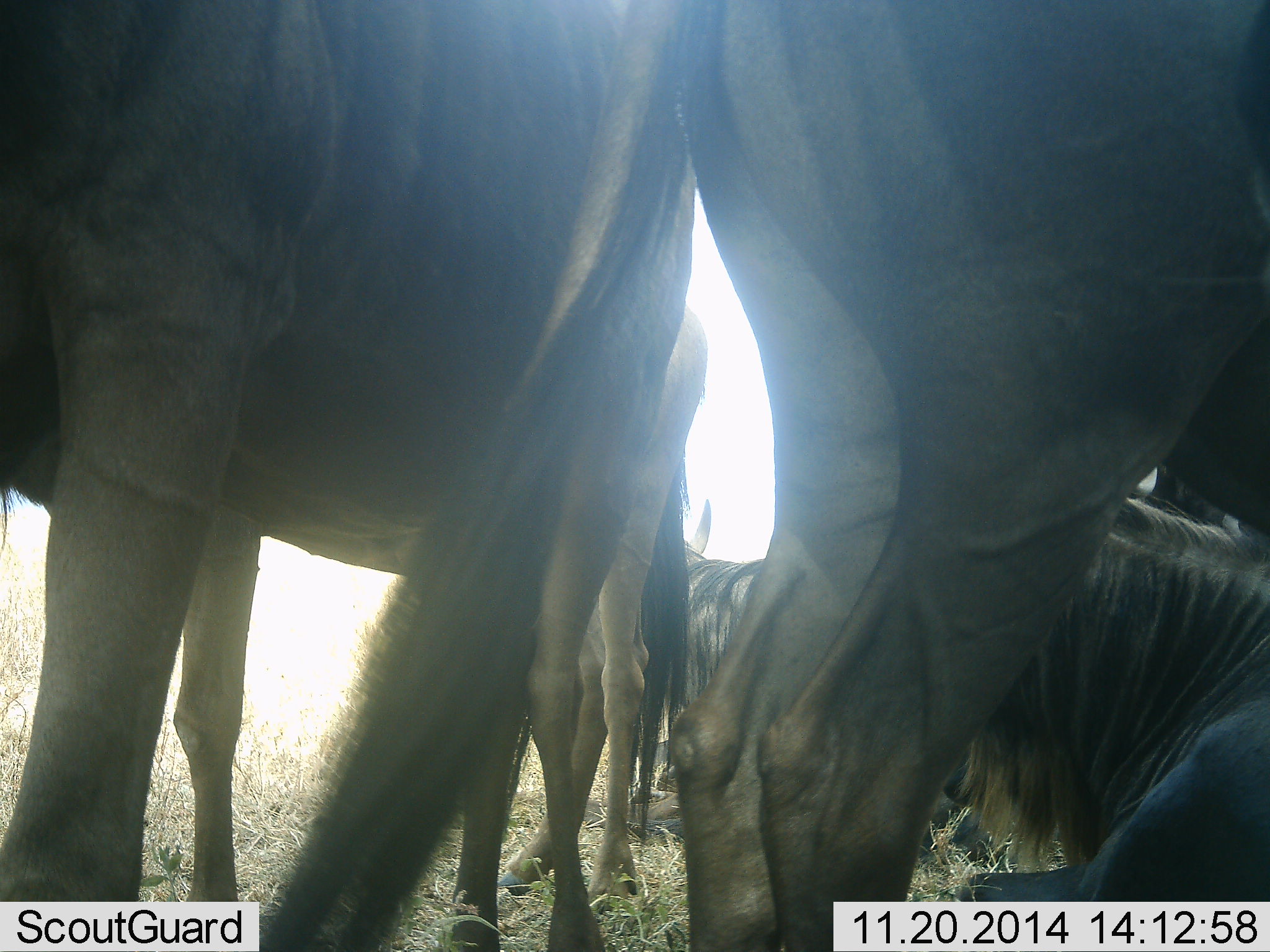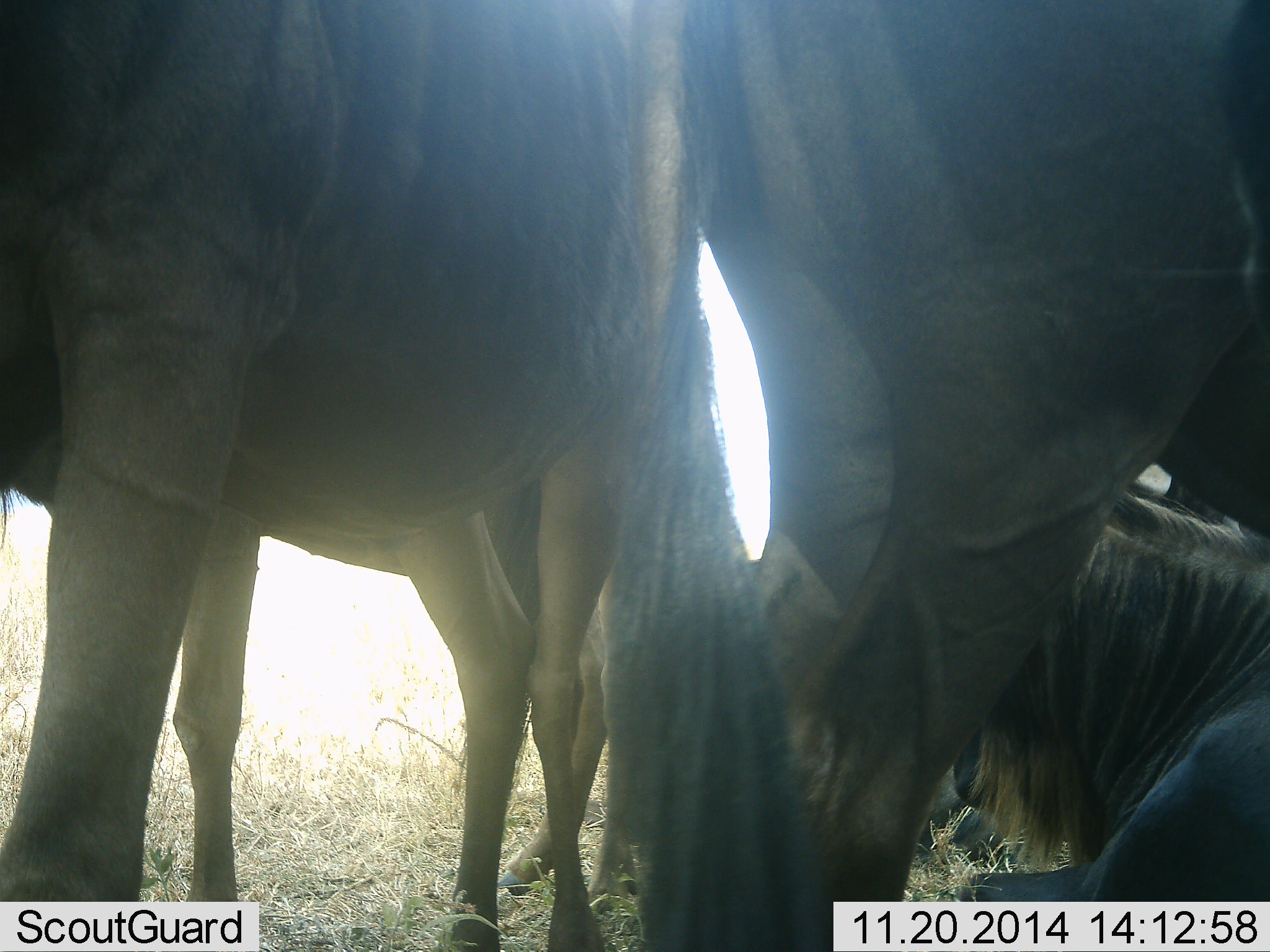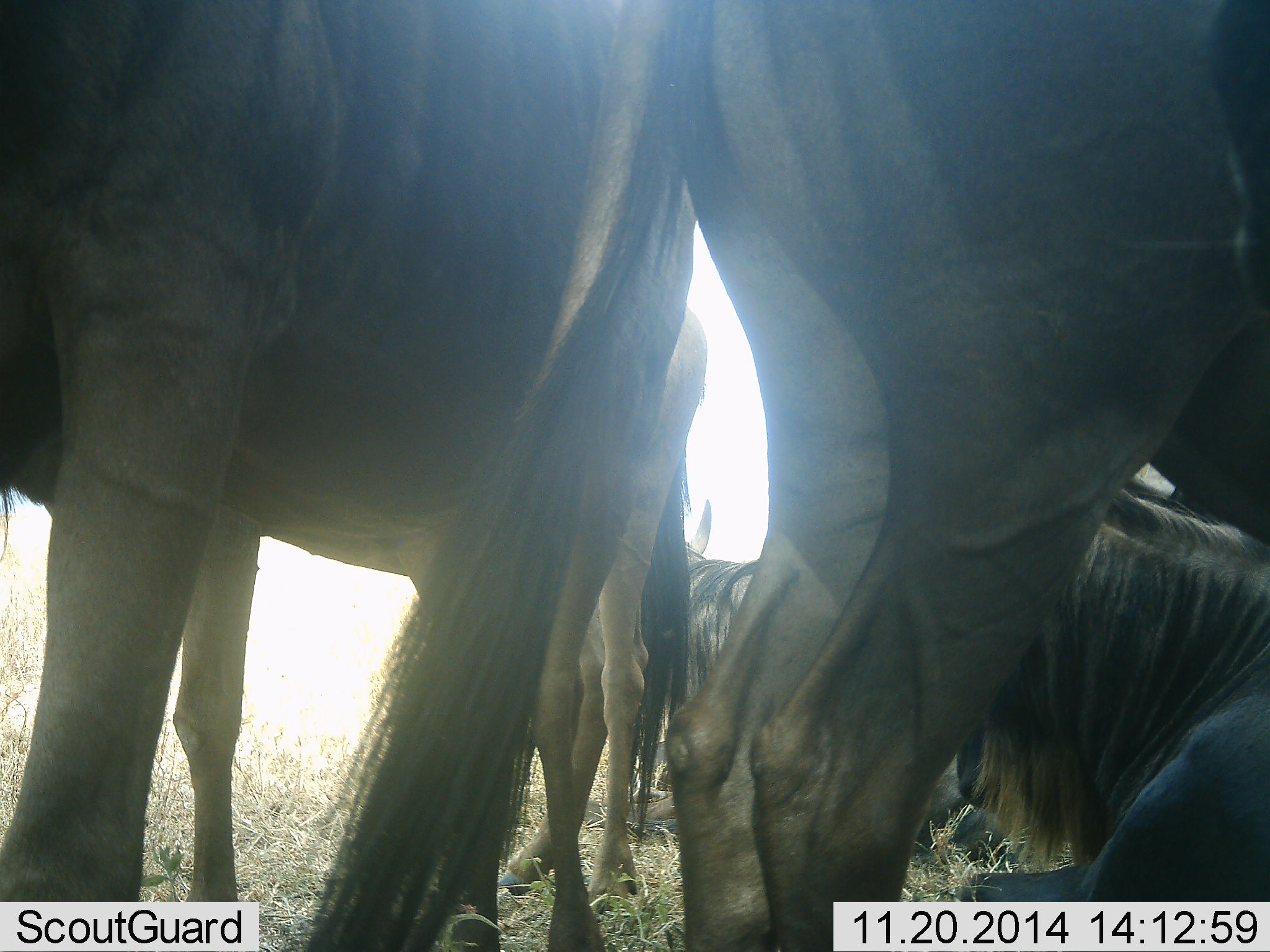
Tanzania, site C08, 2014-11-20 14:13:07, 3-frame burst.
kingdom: Animalia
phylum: Chordata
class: Mammalia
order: Artiodactyla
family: Bovidae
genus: Connochaetes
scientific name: Connochaetes taurinus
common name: blue wildebeest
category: wildebeest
Wildebeest (blue wildebeest) (Connochaetes taurinus), count 5. Behavior (volunteer vote fractions): standing 80%, resting 70%, moving 0%, interacting 10%. Young present (vote fraction): 10%. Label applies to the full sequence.